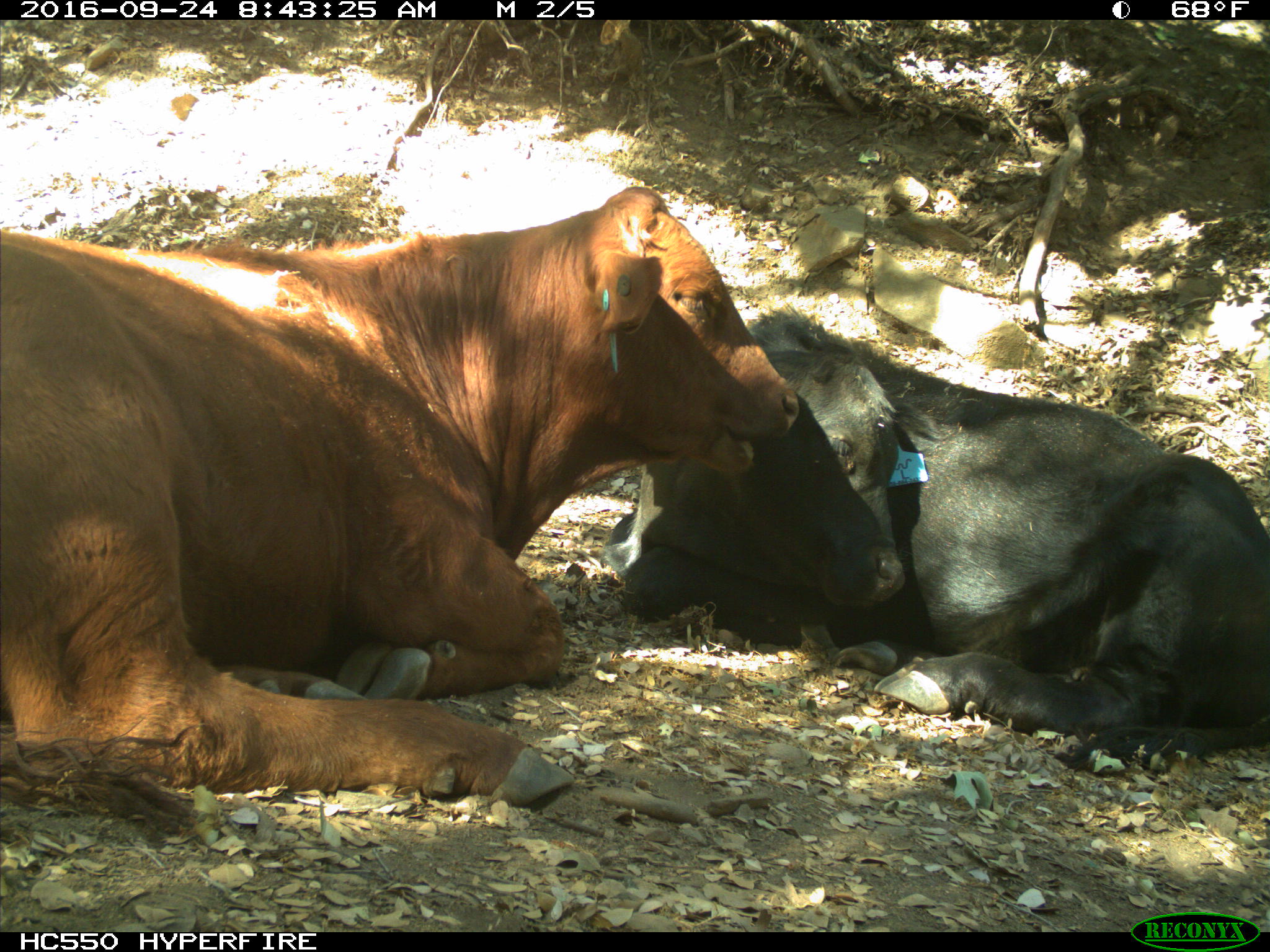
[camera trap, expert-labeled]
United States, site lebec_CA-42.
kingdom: Animalia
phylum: Chordata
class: Mammalia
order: Artiodactyla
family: Bovidae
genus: Bos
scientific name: Bos taurus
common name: domestic cow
Bos taurus (domestic cow).